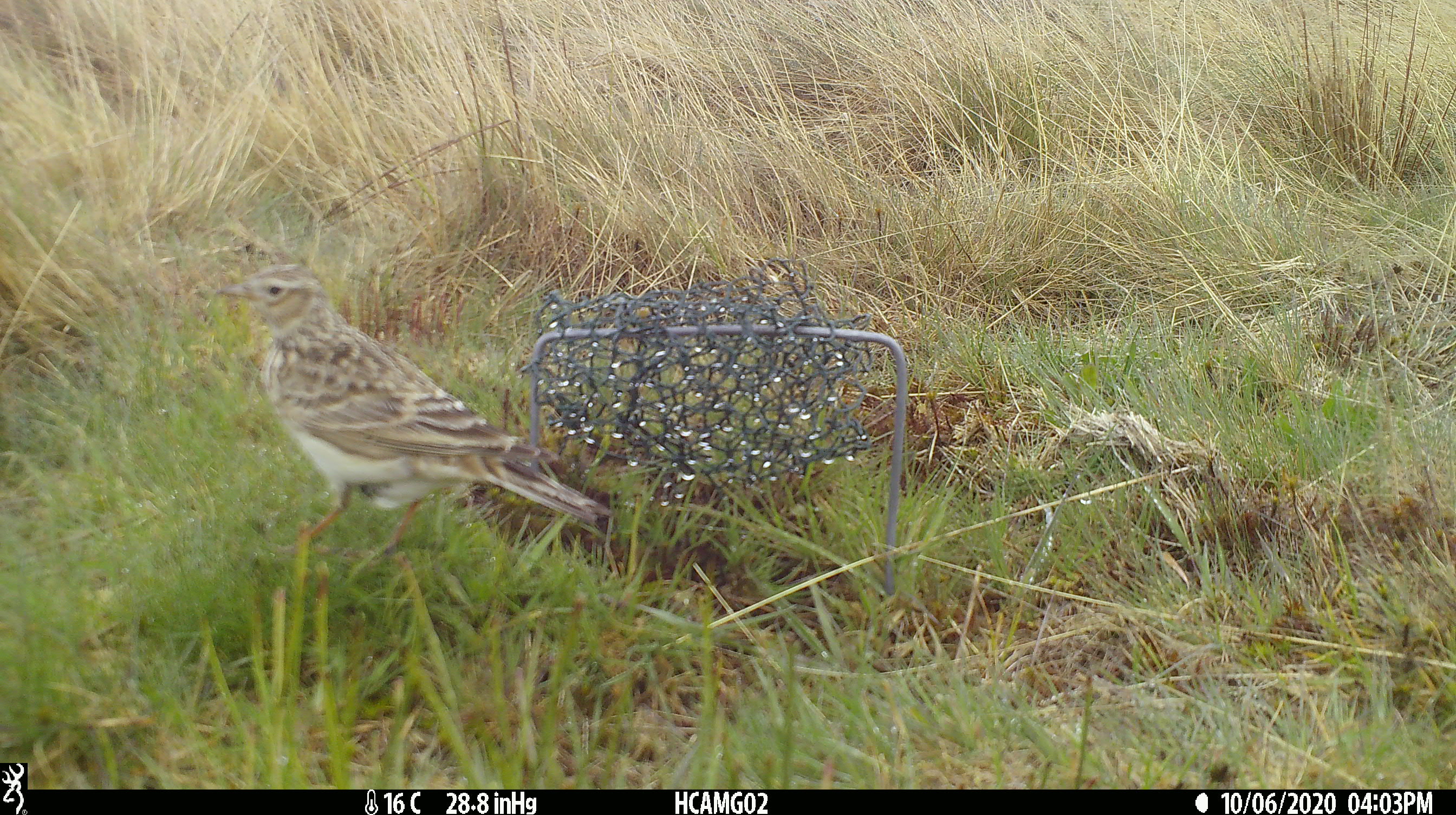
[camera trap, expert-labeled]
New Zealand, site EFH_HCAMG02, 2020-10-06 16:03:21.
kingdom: Animalia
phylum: Chordata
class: Aves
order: Passeriformes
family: Motacillidae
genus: Anthus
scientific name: Anthus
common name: pipit